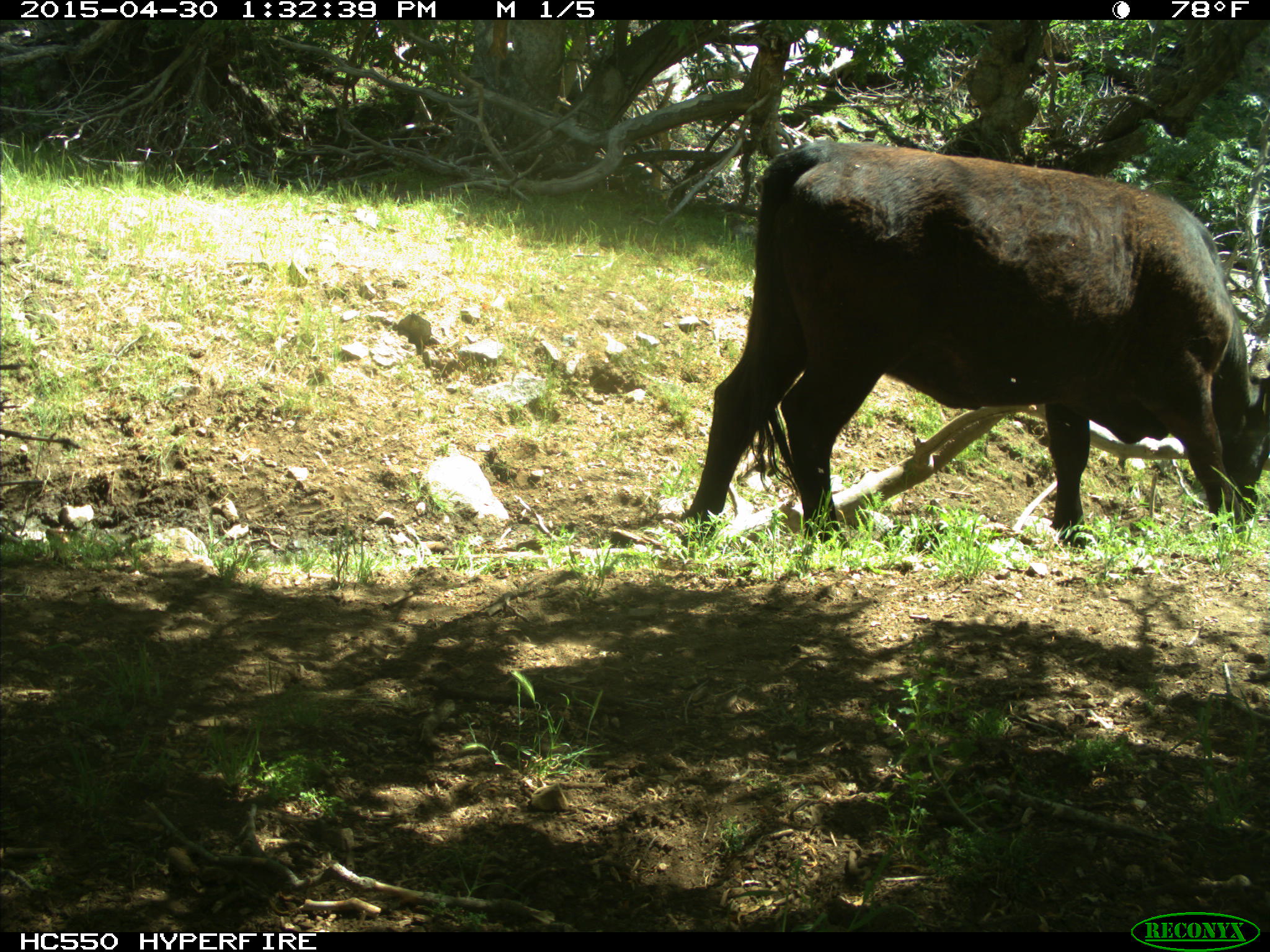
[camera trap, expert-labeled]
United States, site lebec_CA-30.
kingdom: Animalia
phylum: Chordata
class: Mammalia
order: Artiodactyla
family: Bovidae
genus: Bos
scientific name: Bos taurus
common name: domestic cow